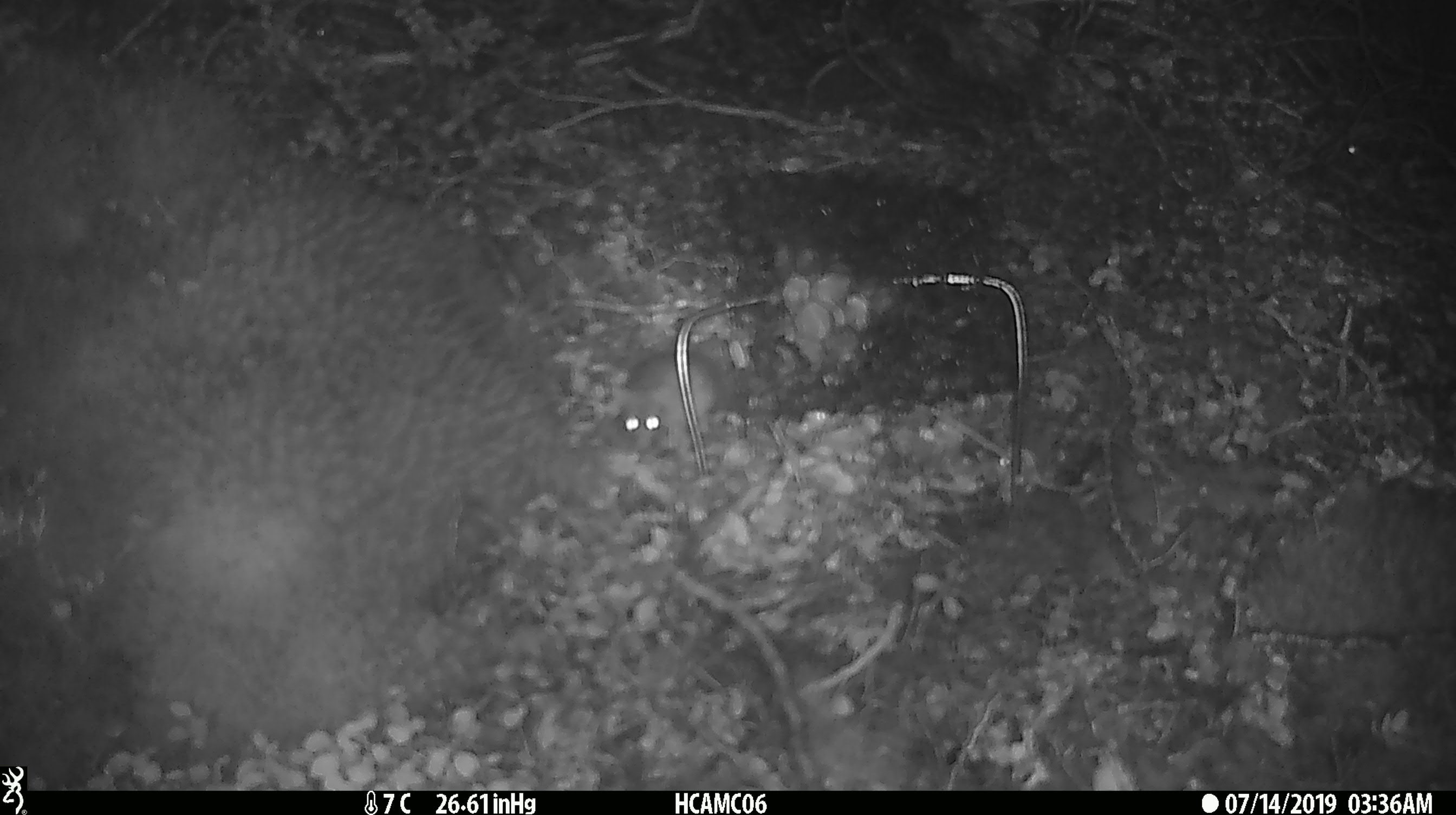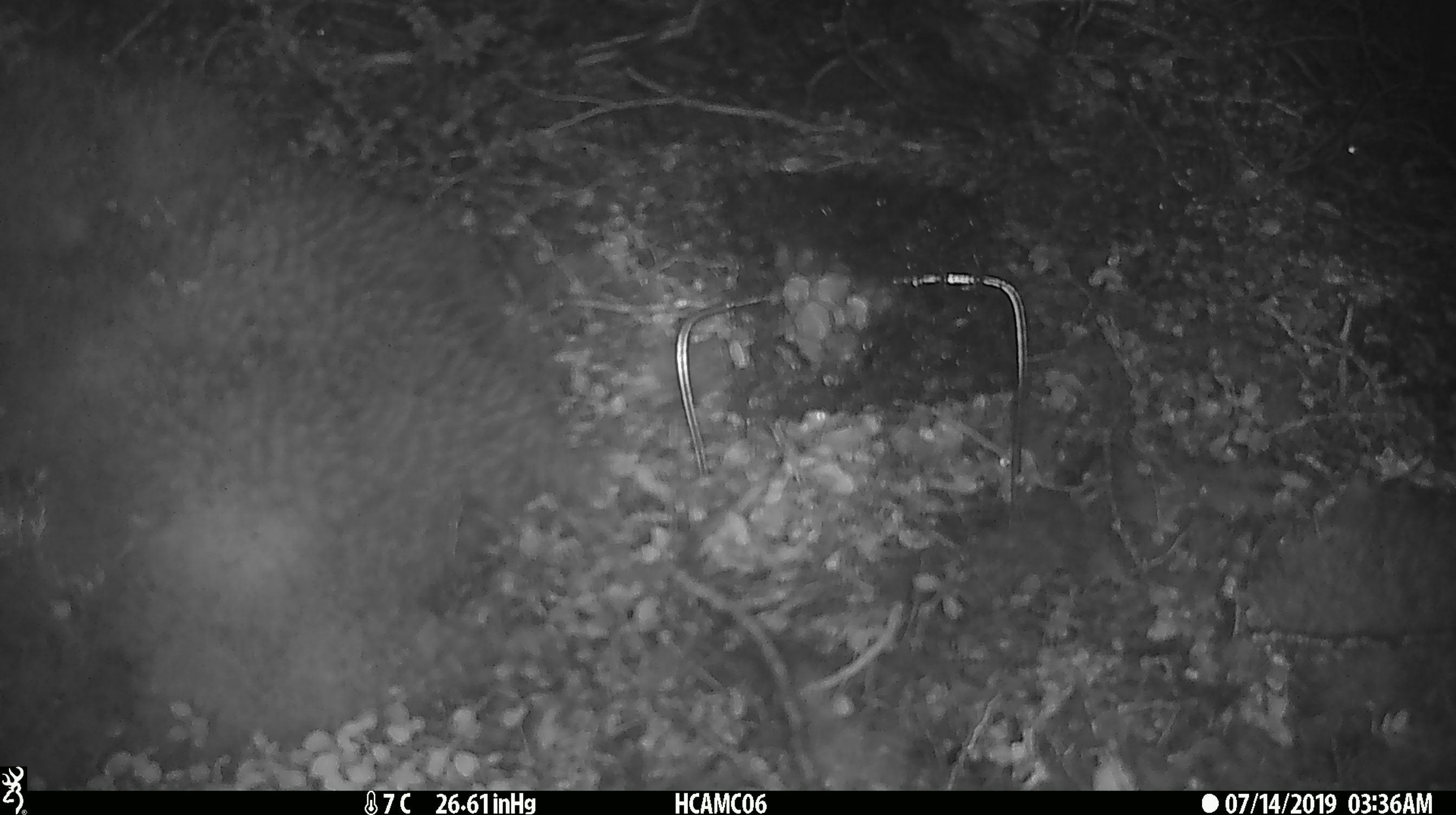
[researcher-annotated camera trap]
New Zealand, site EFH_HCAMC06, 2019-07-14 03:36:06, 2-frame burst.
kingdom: Animalia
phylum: Chordata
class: Mammalia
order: Rodentia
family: Muridae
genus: Mus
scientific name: Mus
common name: mouse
Mouse (Mus).